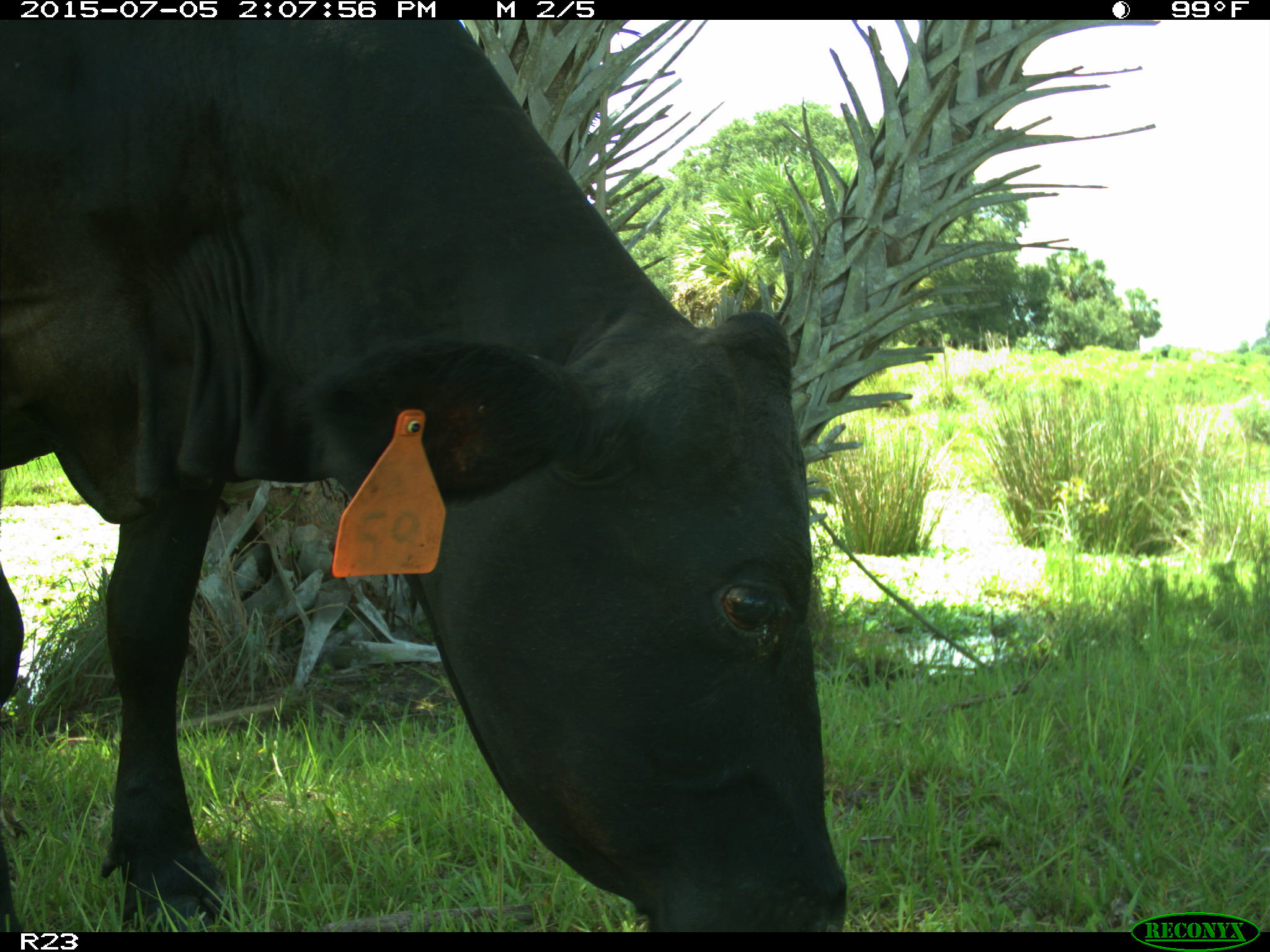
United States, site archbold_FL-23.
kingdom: Animalia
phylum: Chordata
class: Mammalia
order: Artiodactyla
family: Bovidae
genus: Bos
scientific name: Bos taurus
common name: domestic cow